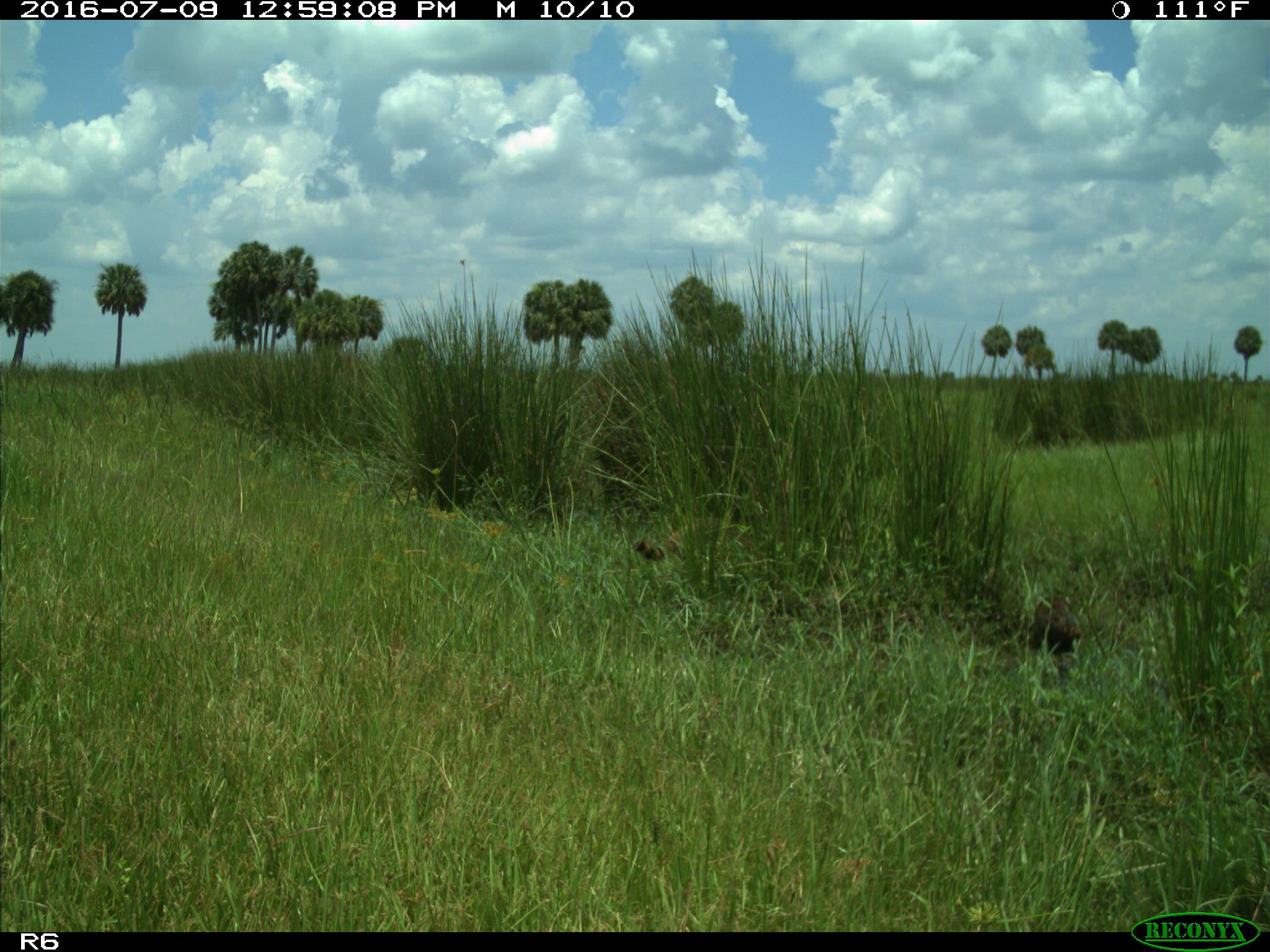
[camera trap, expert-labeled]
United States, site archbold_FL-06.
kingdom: Animalia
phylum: Chordata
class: Mammalia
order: Carnivora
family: Procyonidae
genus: Procyon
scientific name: Procyon lotor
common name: common raccoon